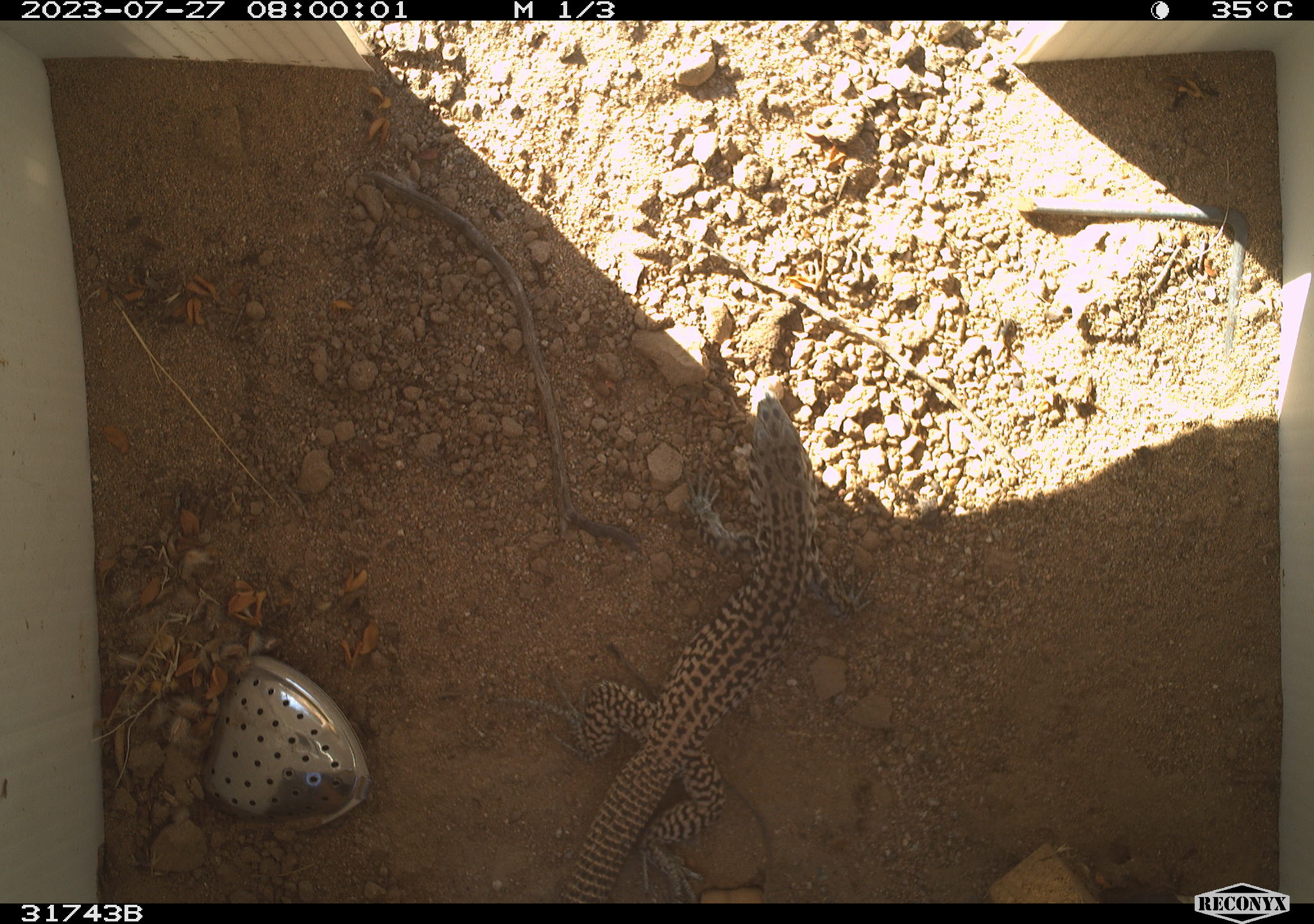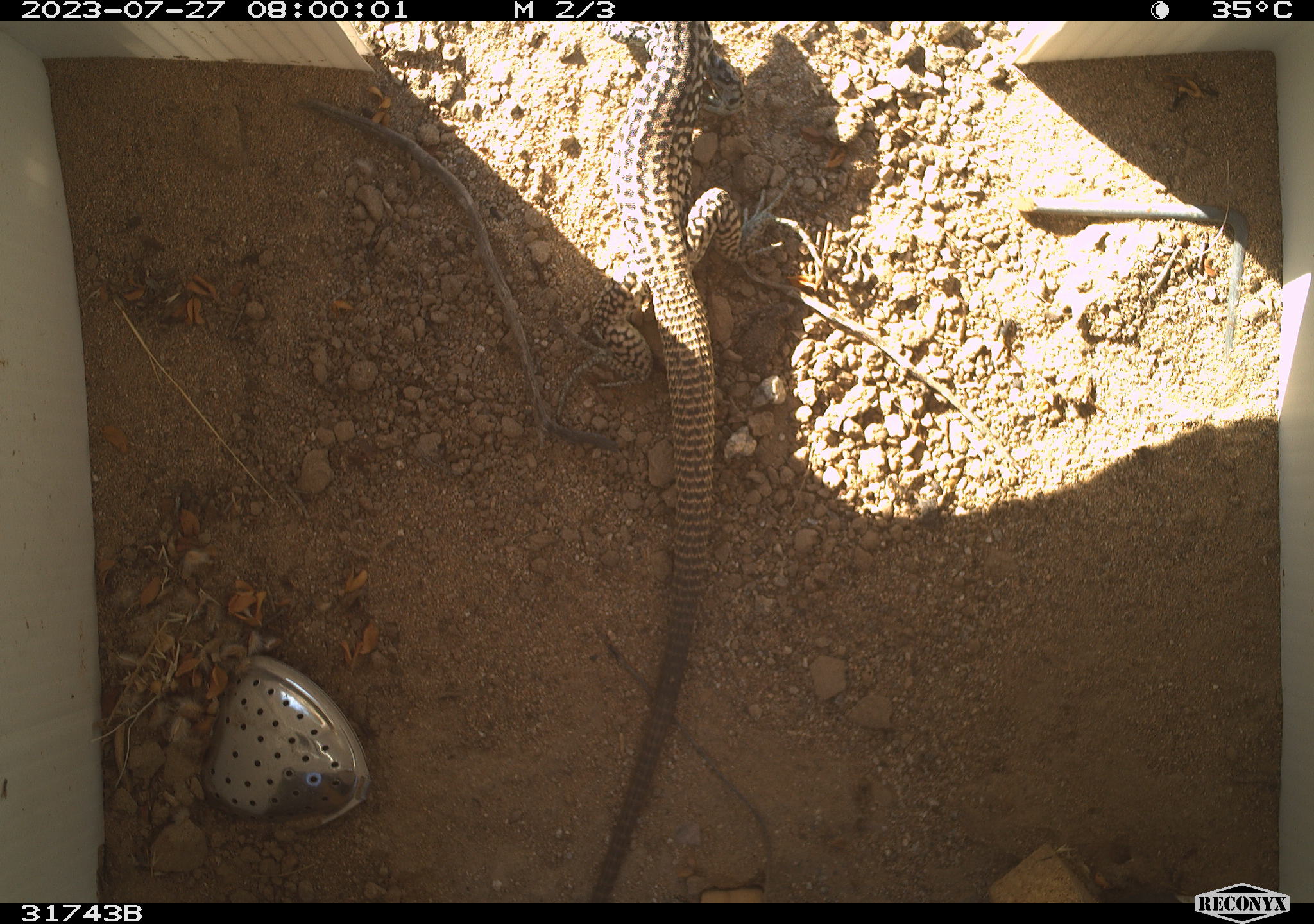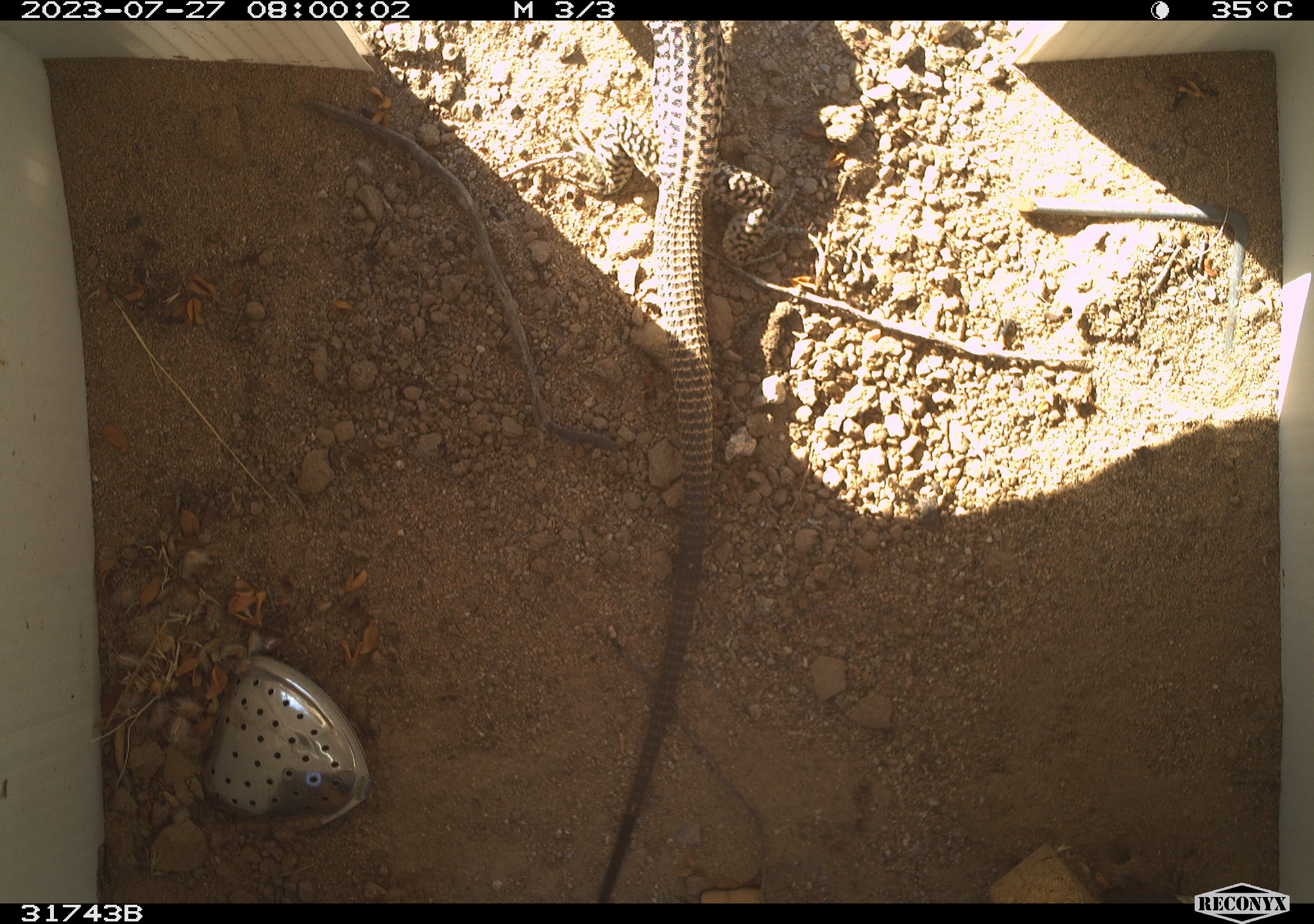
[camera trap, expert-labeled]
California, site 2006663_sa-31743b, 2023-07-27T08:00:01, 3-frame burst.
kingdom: Animalia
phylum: Chordata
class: Reptilia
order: Squamata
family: Teiidae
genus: Aspidoscelis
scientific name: Aspidoscelis tigris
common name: western whiptail